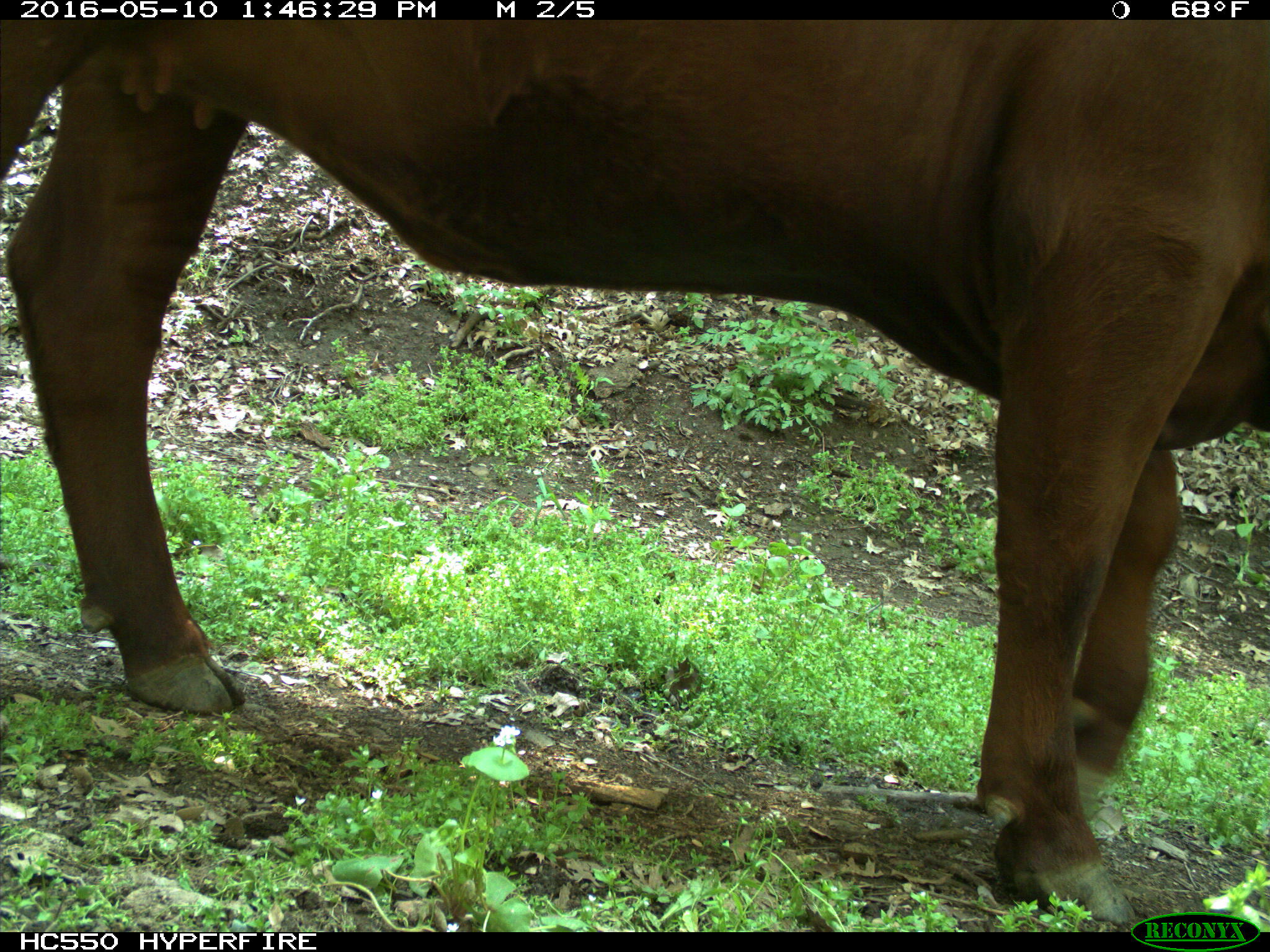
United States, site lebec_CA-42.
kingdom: Animalia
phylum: Chordata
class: Mammalia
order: Artiodactyla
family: Bovidae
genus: Bos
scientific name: Bos taurus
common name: domestic cow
Bos taurus (domestic cow).